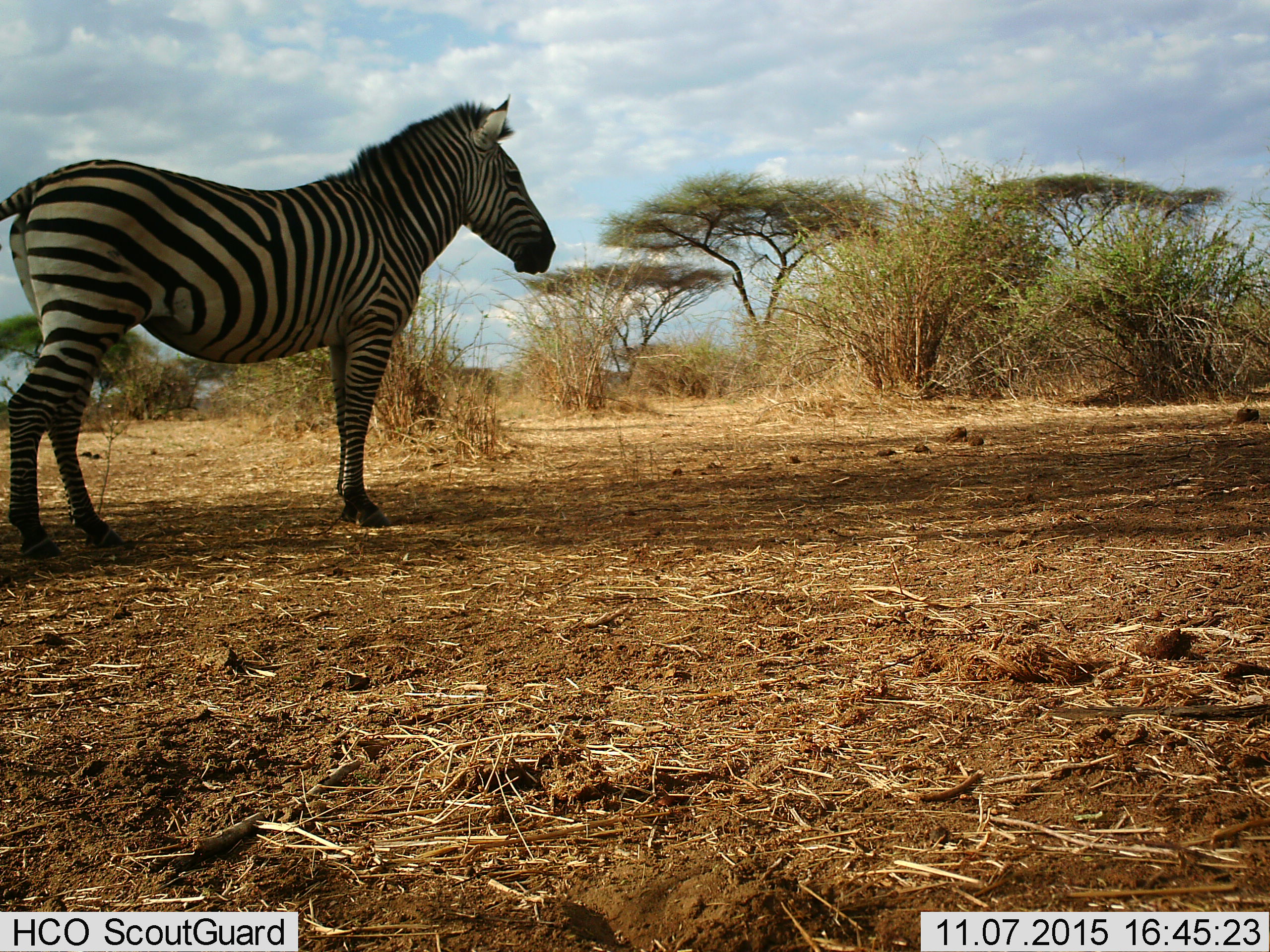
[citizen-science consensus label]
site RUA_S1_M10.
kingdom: Animalia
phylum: Chordata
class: Mammalia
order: Perissodactyla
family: Equidae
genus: Equus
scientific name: Equus quagga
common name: plains zebra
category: zebraplains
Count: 1.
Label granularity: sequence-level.